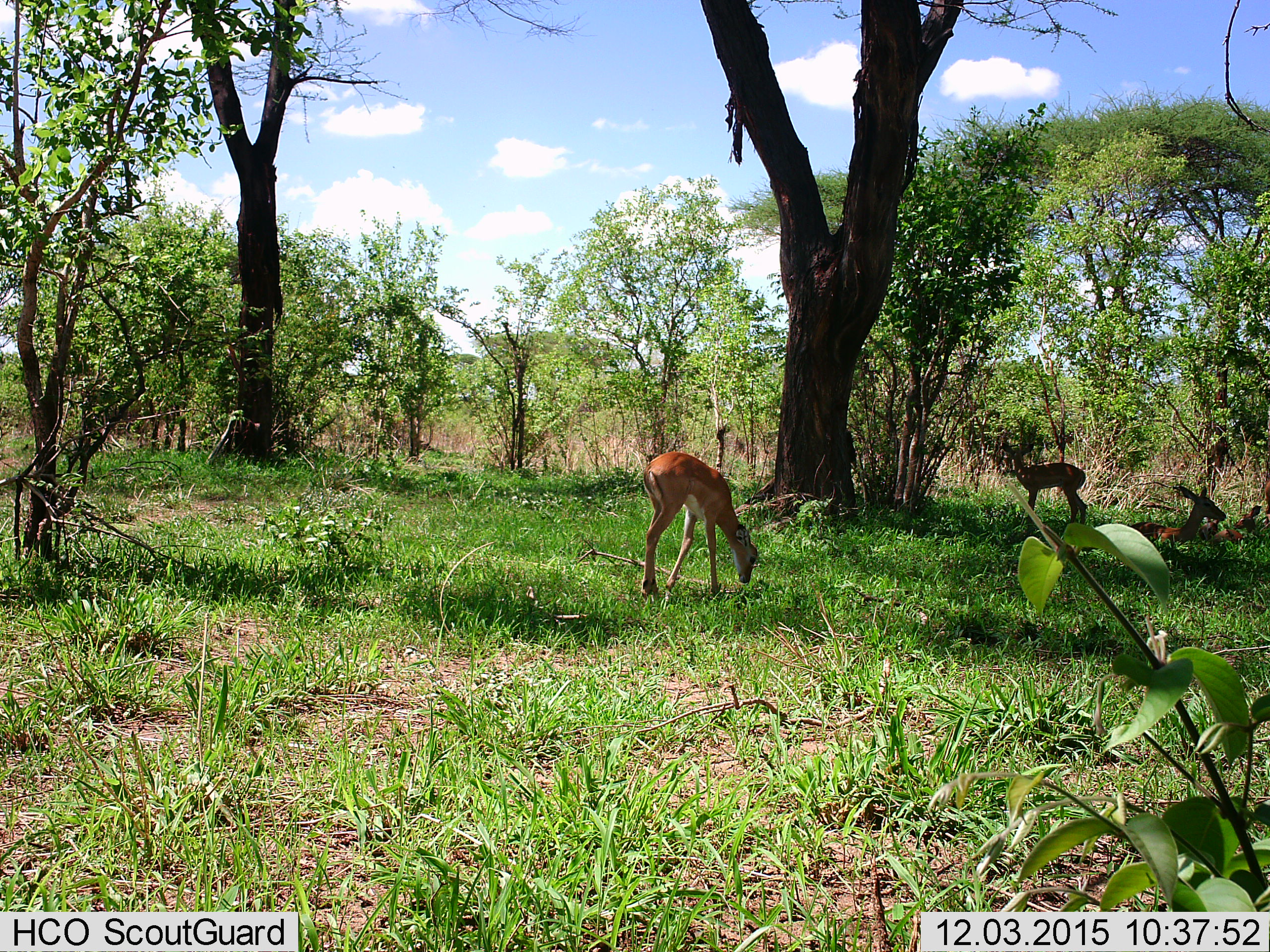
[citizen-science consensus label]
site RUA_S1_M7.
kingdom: Animalia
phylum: Chordata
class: Mammalia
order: Artiodactyla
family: Bovidae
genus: Aepyceros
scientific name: Aepyceros melampus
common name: impala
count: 6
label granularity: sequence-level